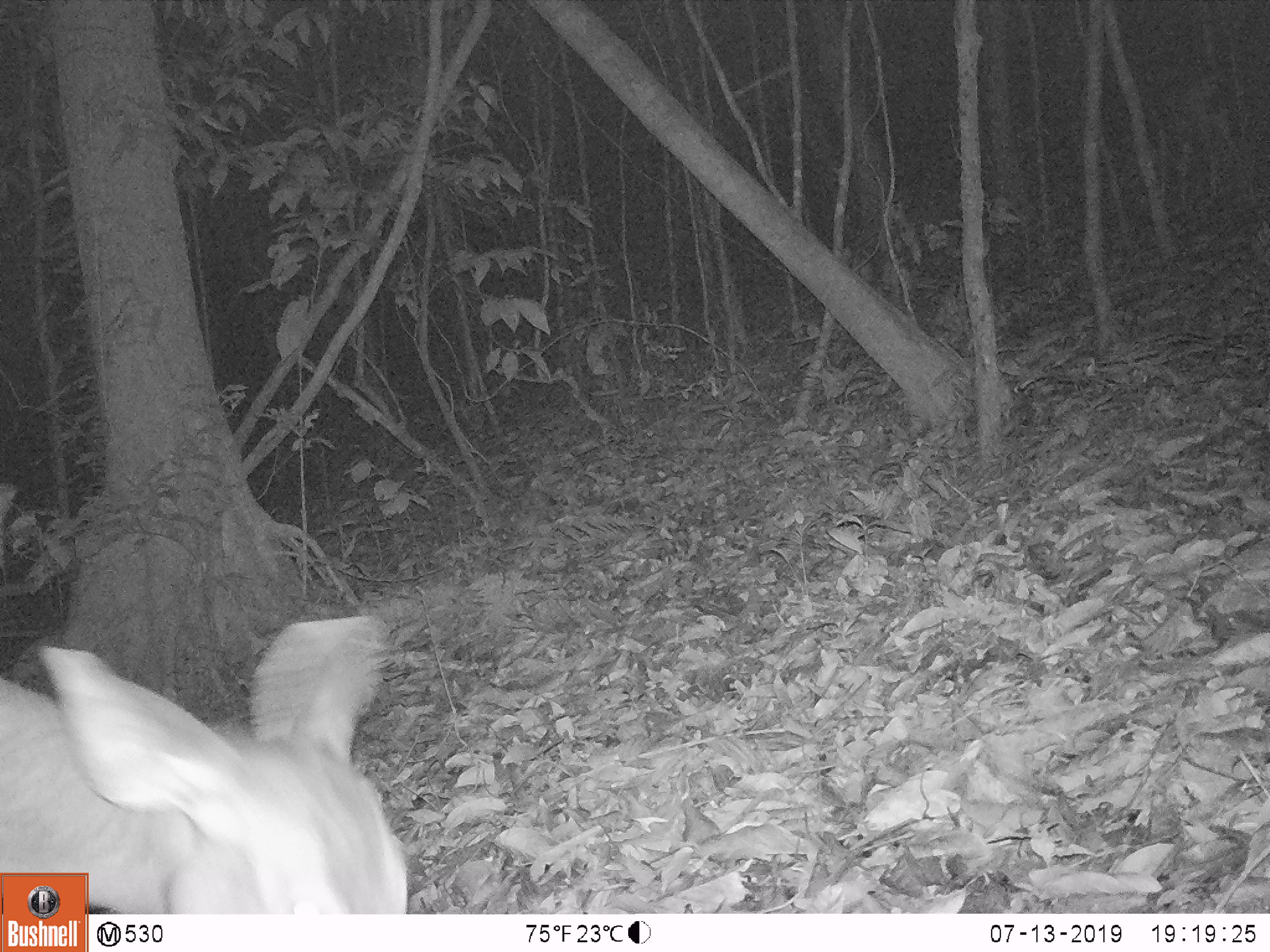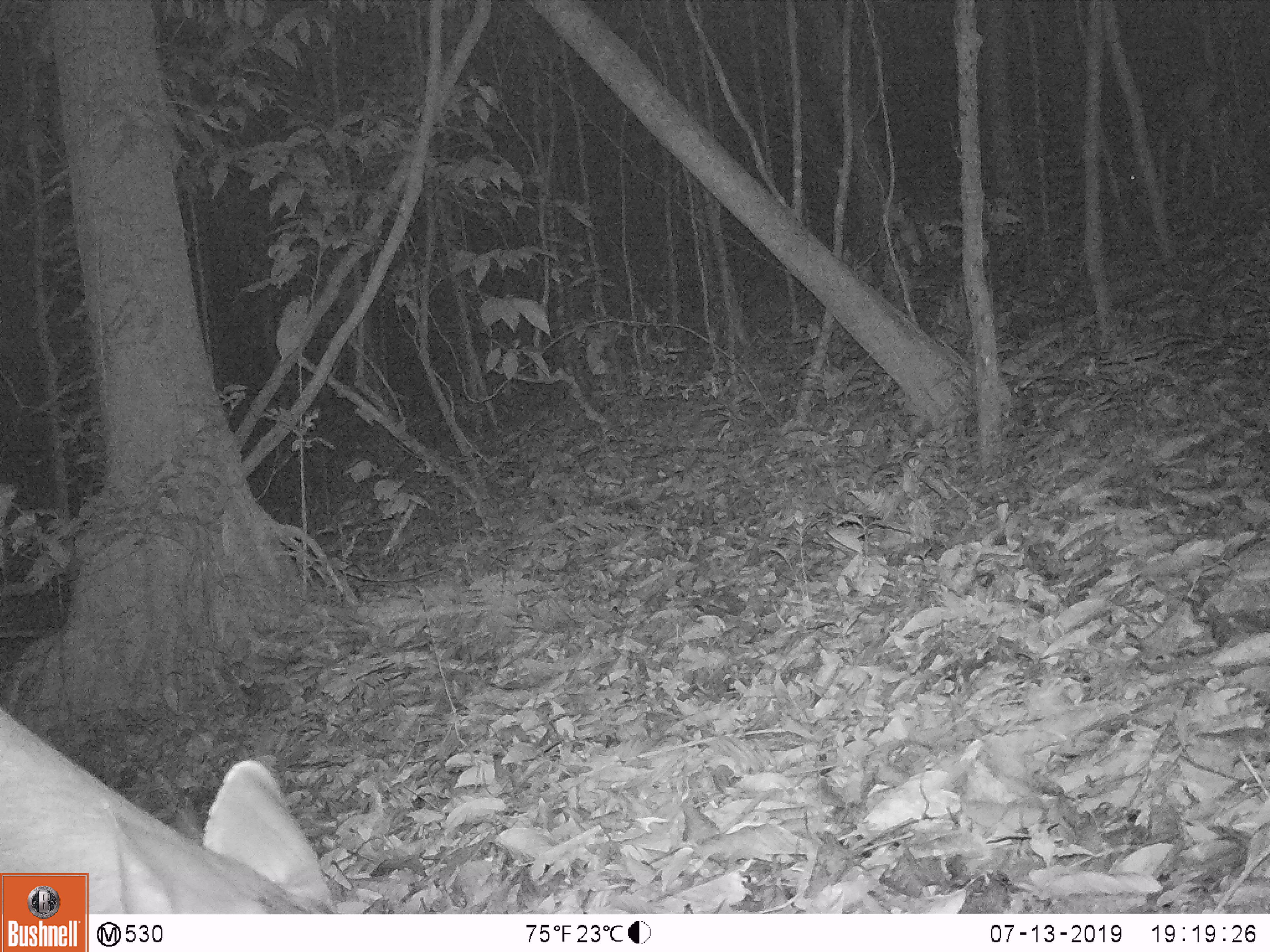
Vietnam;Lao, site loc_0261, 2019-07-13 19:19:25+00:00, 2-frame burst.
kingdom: Animalia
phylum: Chordata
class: Mammalia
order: Artiodactyla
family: Cervidae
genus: Rusa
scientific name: Rusa unicolor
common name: sambar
Sambar (Rusa unicolor). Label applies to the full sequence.